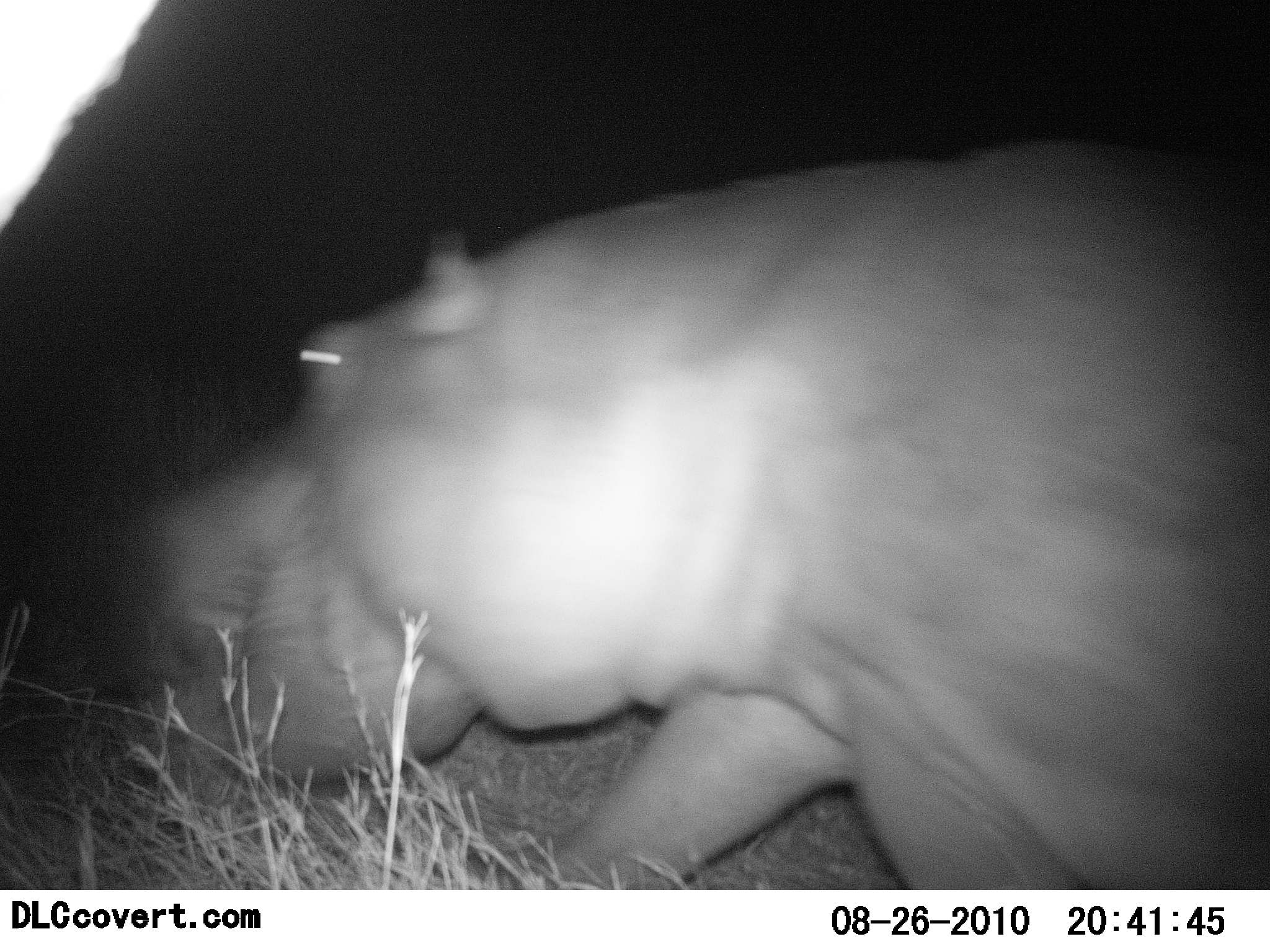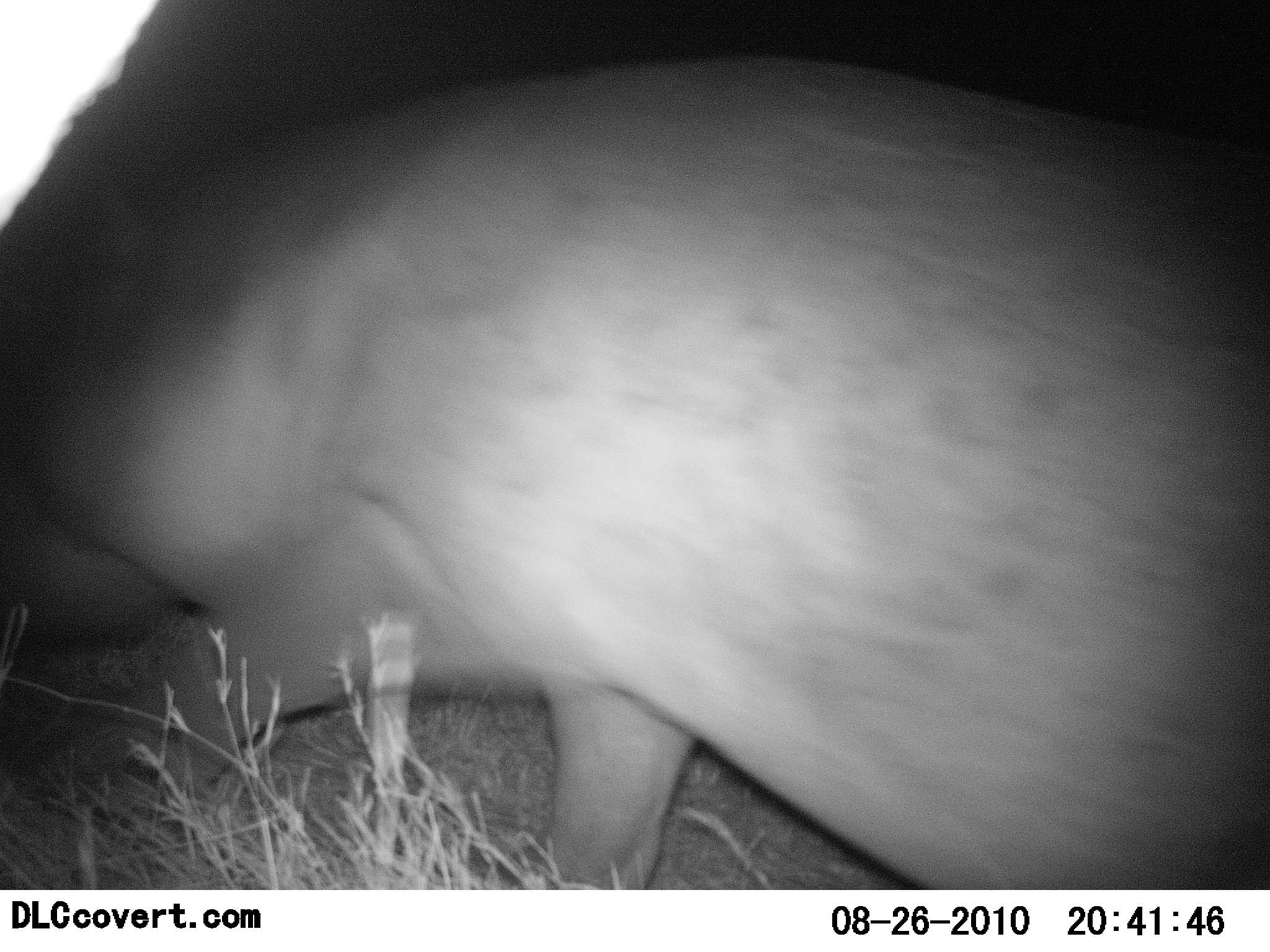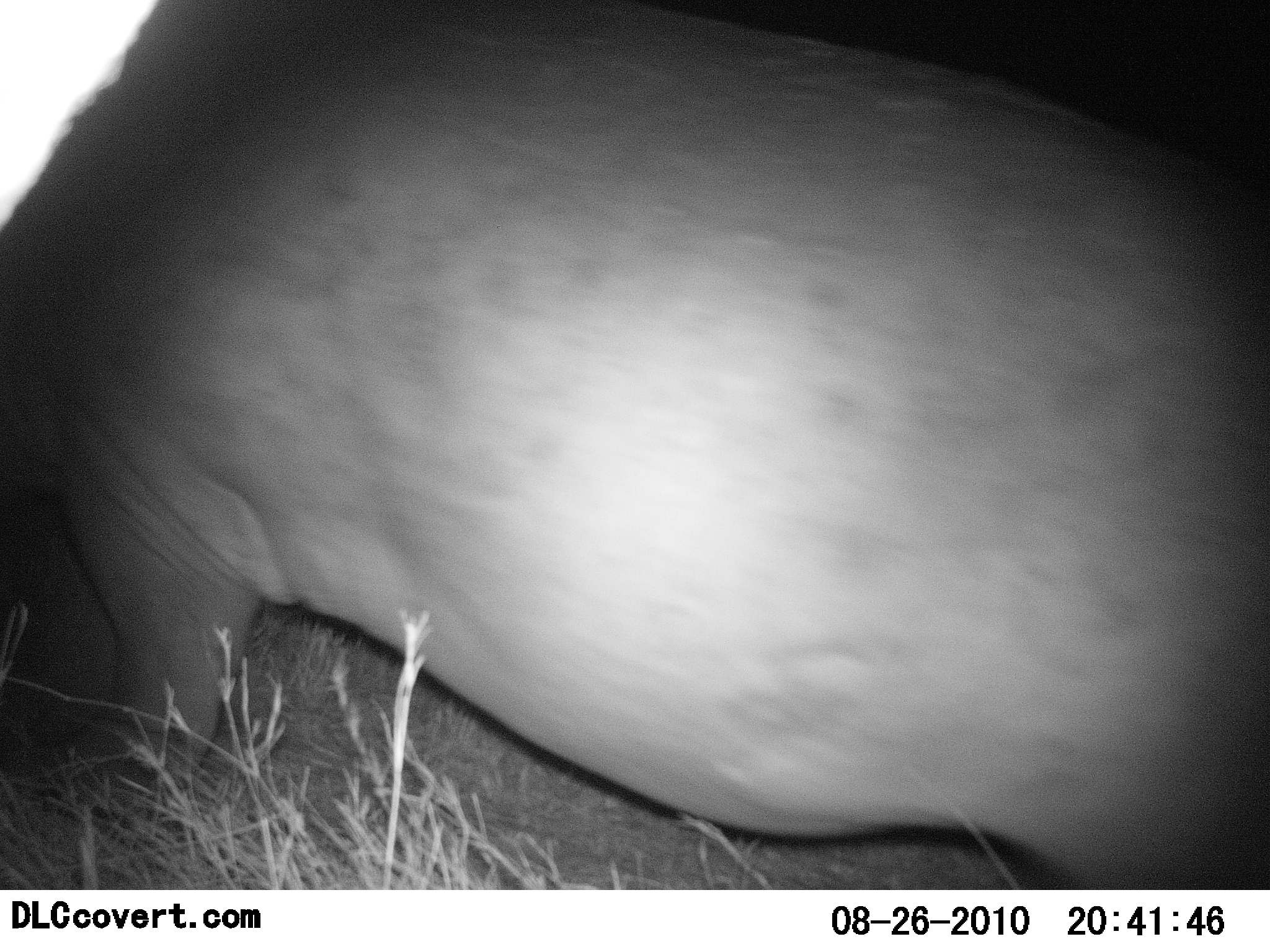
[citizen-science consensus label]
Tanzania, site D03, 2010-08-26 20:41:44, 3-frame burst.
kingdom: Animalia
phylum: Chordata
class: Mammalia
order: Artiodactyla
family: Hippopotamidae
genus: Hippopotamus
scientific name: Hippopotamus amphibius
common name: hippopotamus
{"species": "hippopotamus (Hippopotamus amphibius)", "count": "1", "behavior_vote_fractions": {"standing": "6%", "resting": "0%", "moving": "88%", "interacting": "0%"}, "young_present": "0%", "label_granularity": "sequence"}